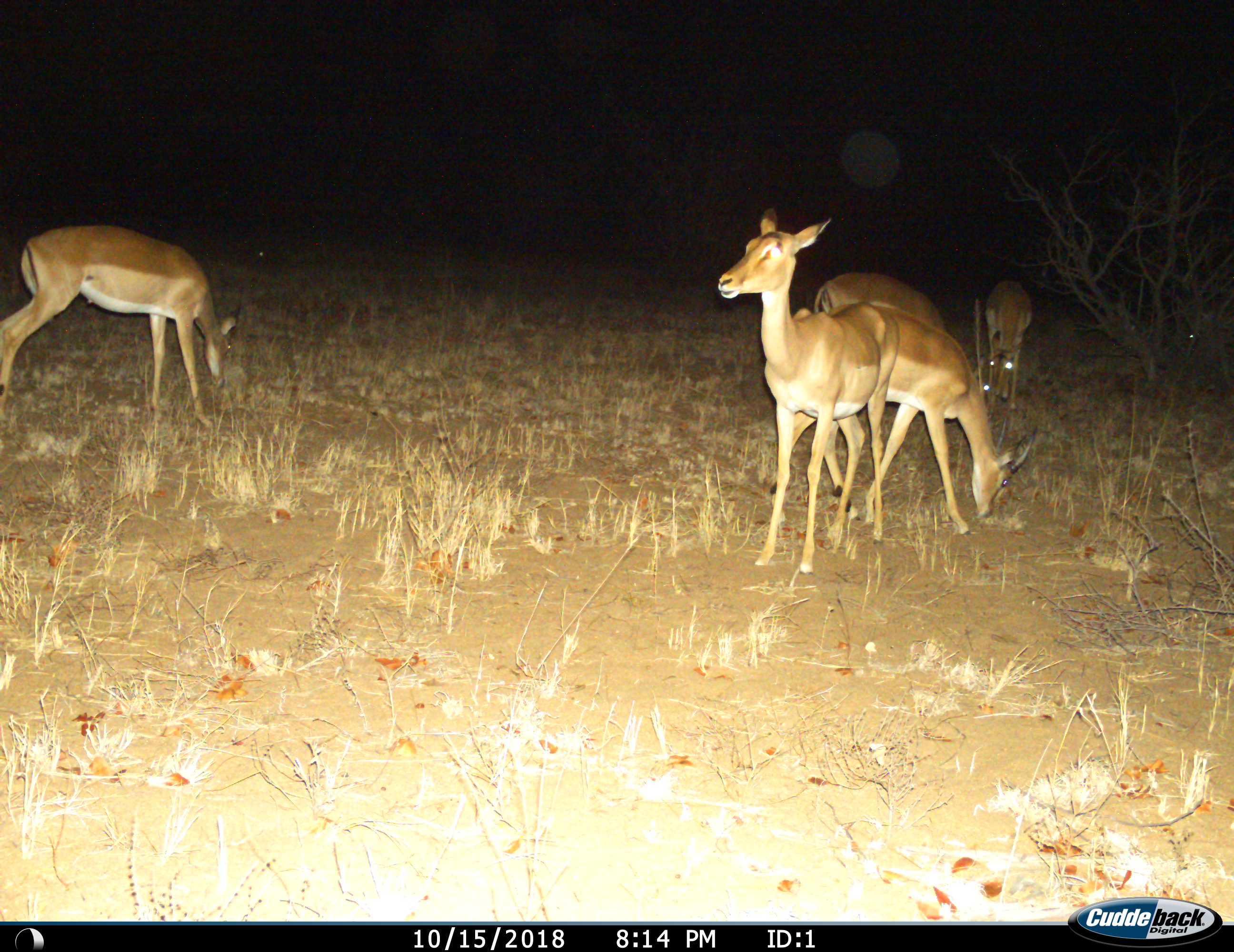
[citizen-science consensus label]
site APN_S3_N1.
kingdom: Animalia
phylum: Chordata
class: Mammalia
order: Artiodactyla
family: Bovidae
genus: Aepyceros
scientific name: Aepyceros melampus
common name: impala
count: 5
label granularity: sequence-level